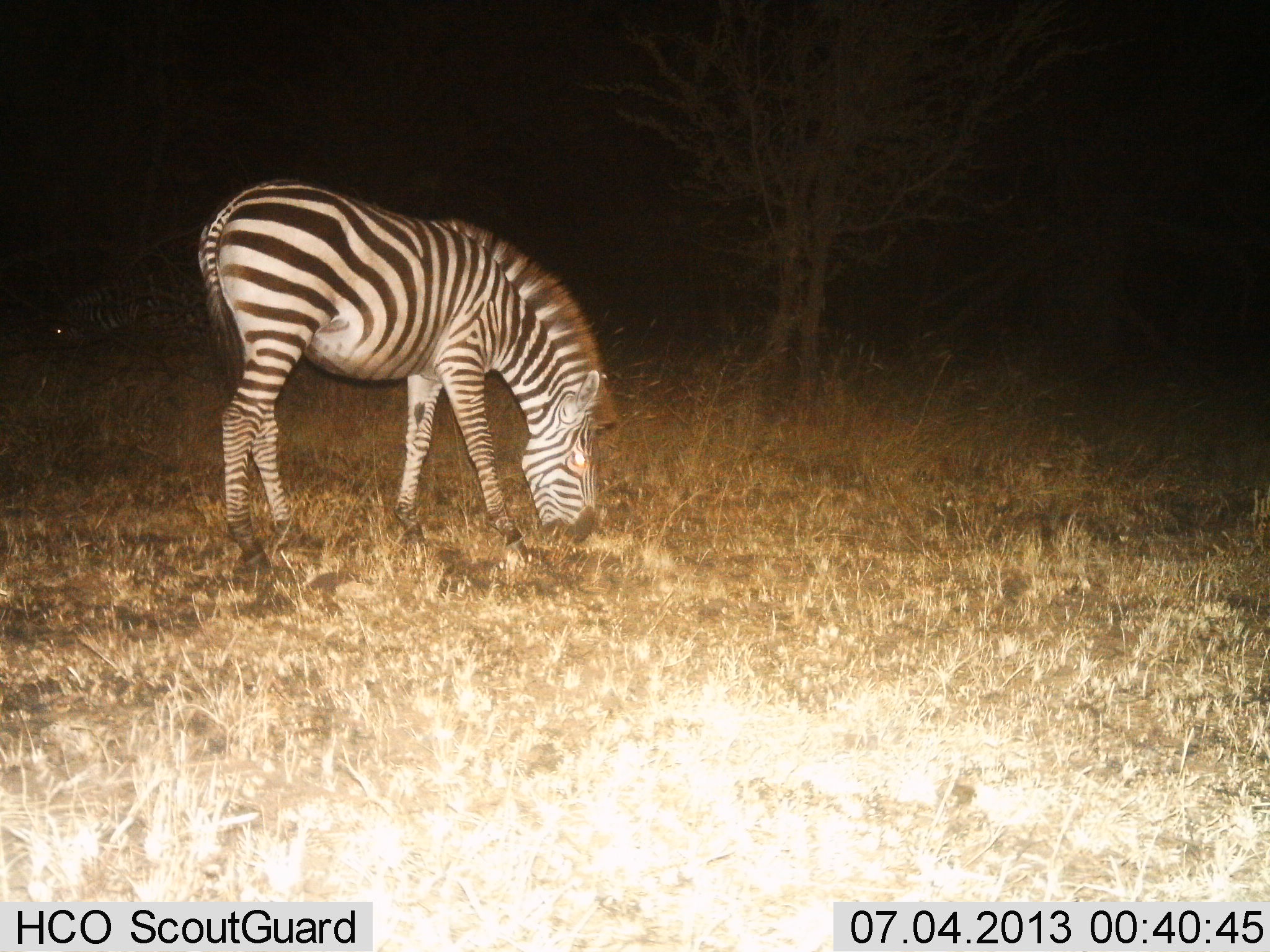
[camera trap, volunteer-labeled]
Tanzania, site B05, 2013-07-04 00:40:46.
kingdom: Animalia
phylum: Chordata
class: Mammalia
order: Perissodactyla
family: Equidae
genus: Equus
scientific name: Equus quagga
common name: plains zebra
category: zebra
Zebra (plains zebra) (Equus quagga), count 1. Behavior (volunteer vote fractions): standing 21%, resting 4%, moving 4%, interacting 0%. Young present (vote fraction): 0%. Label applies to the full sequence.